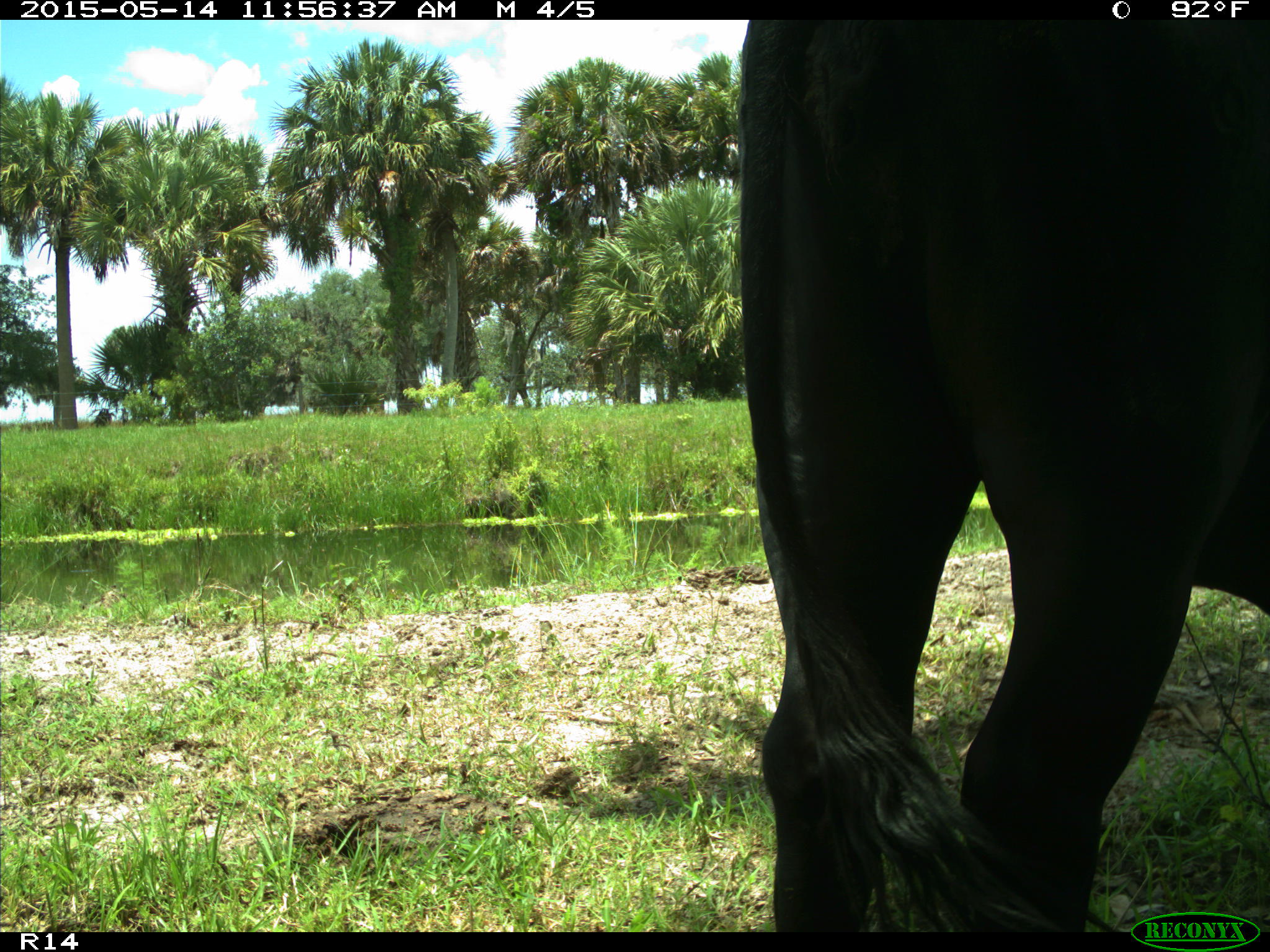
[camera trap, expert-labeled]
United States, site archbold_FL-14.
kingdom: Animalia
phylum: Chordata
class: Mammalia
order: Artiodactyla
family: Bovidae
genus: Bos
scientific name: Bos taurus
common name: domestic cow